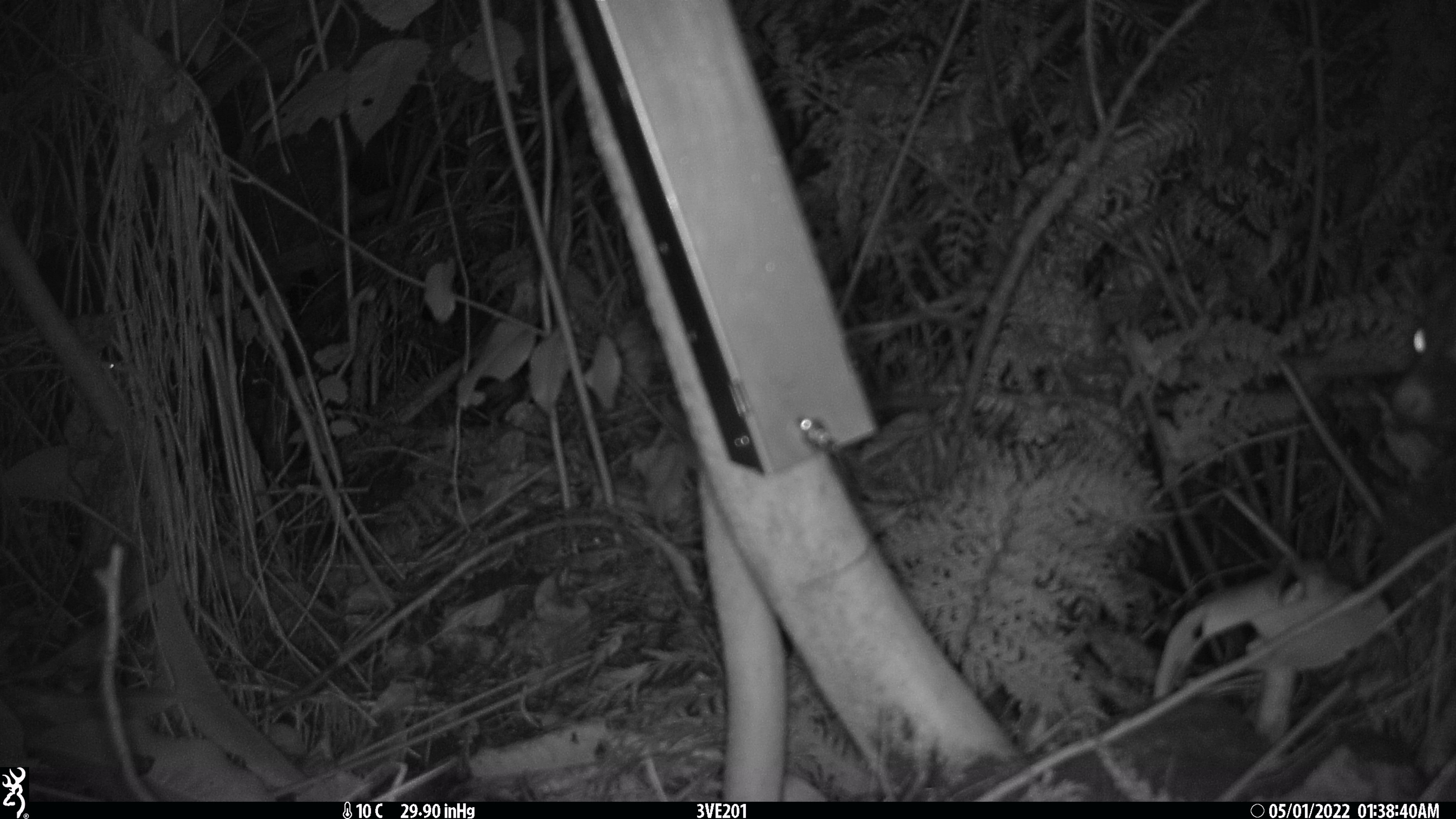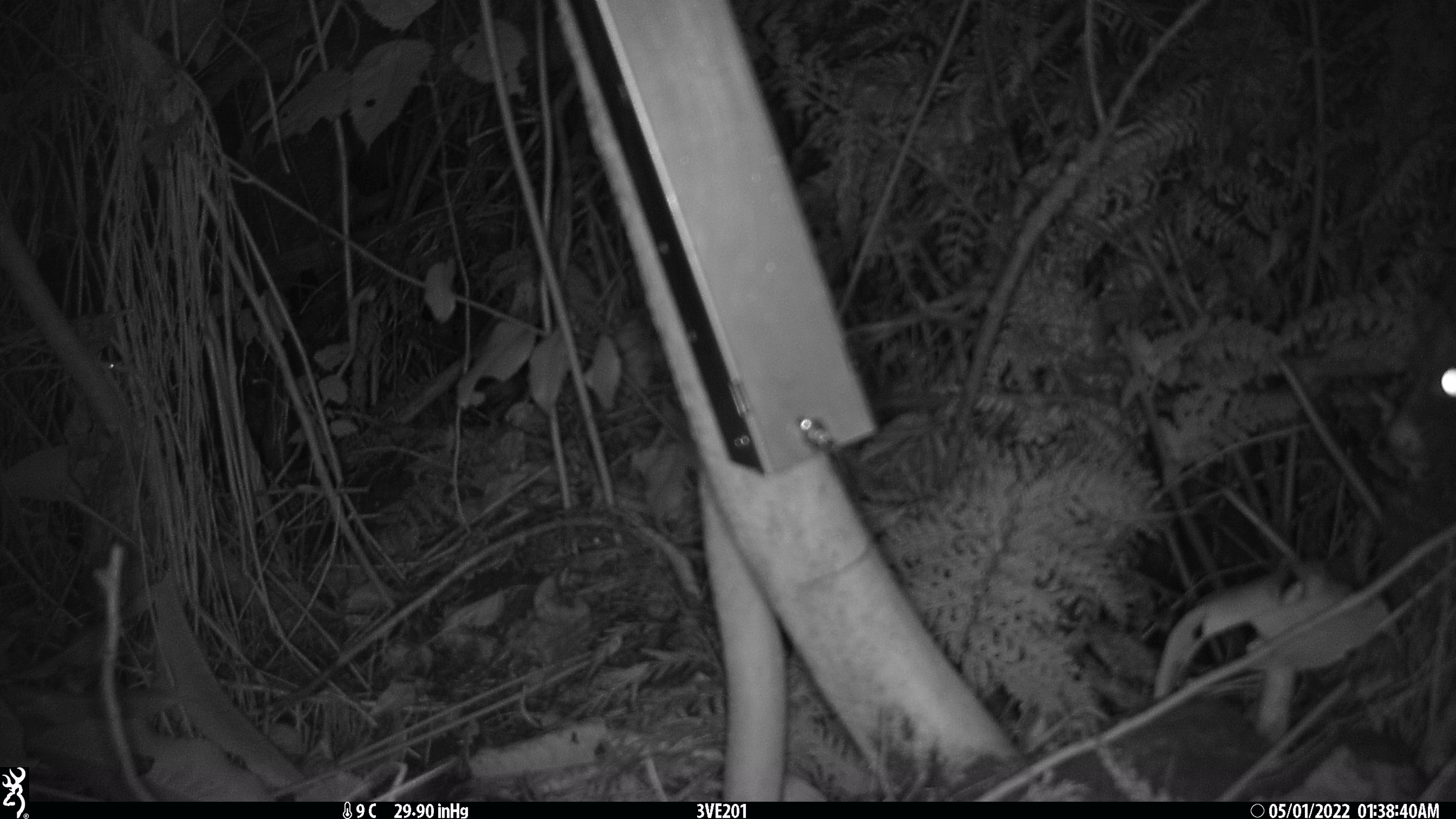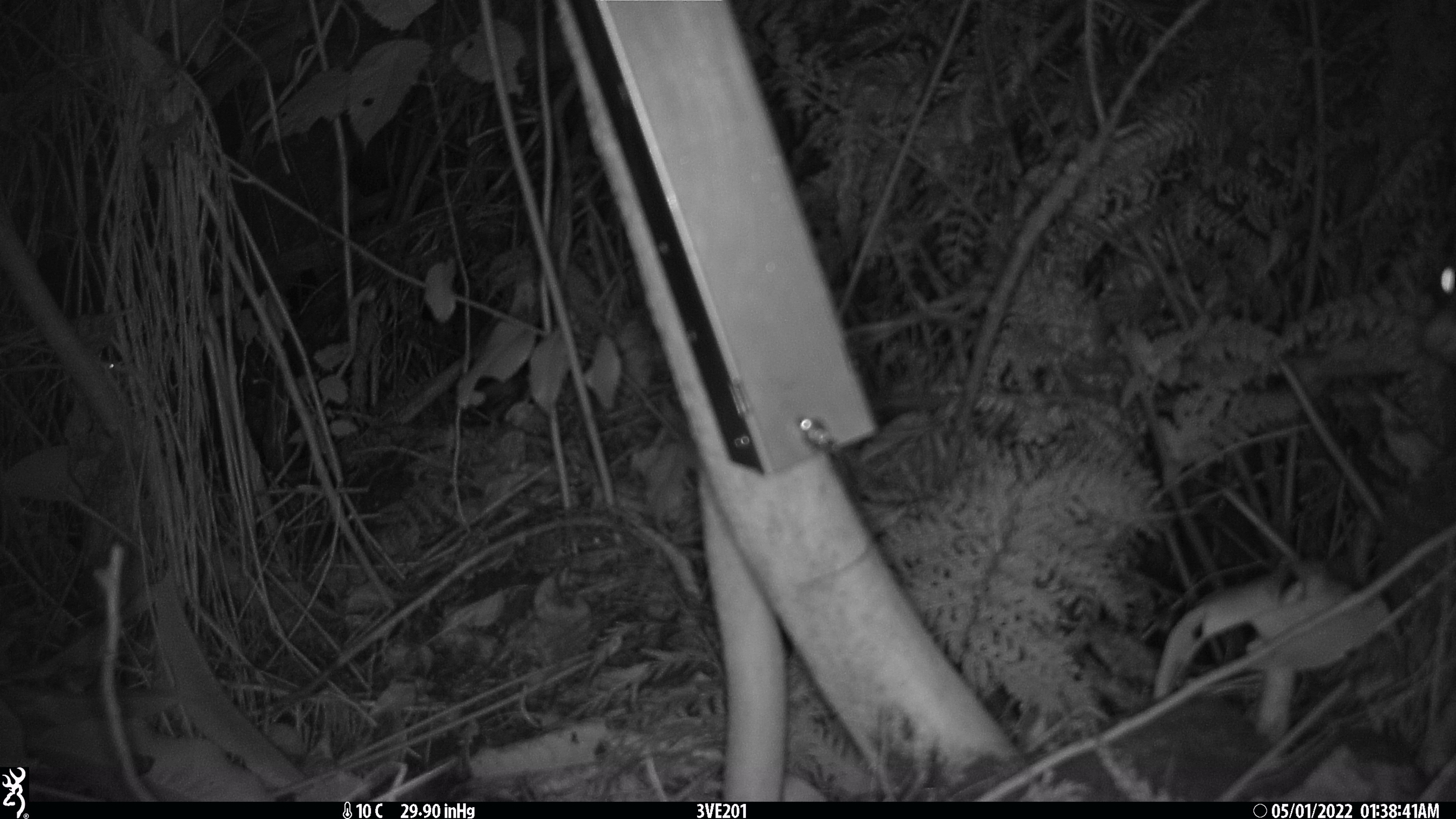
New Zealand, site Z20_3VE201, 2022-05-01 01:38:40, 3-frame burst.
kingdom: Animalia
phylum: Chordata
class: Mammalia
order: Diprotodontia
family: Phalangeridae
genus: Trichosurus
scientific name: Trichosurus vulpecula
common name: common brushtail possum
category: possum